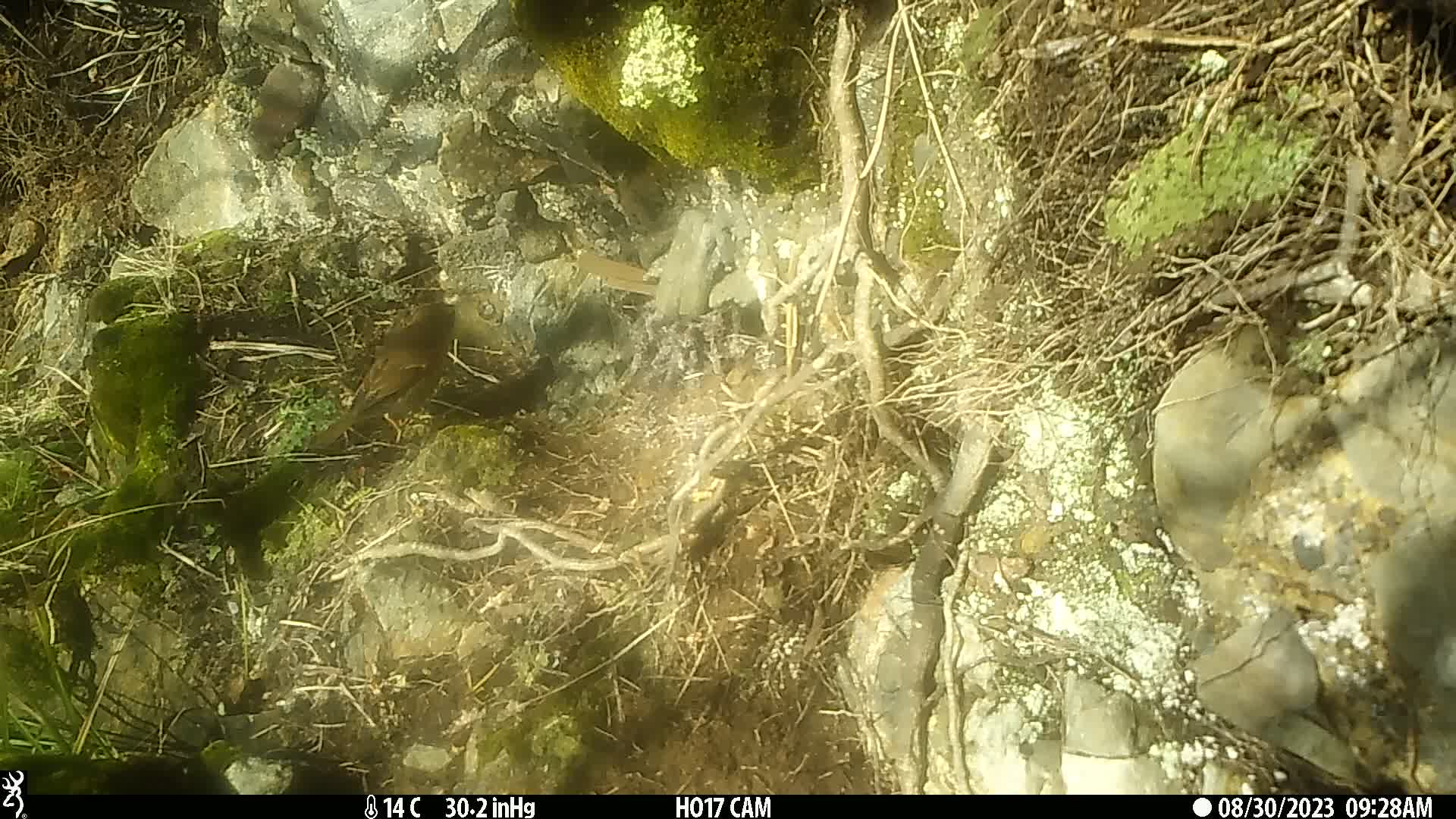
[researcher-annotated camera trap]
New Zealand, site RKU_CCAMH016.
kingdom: Animalia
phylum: Chordata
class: Aves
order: Passeriformes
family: Turdidae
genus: Turdus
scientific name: Turdus philomelos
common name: song thrush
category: thrush